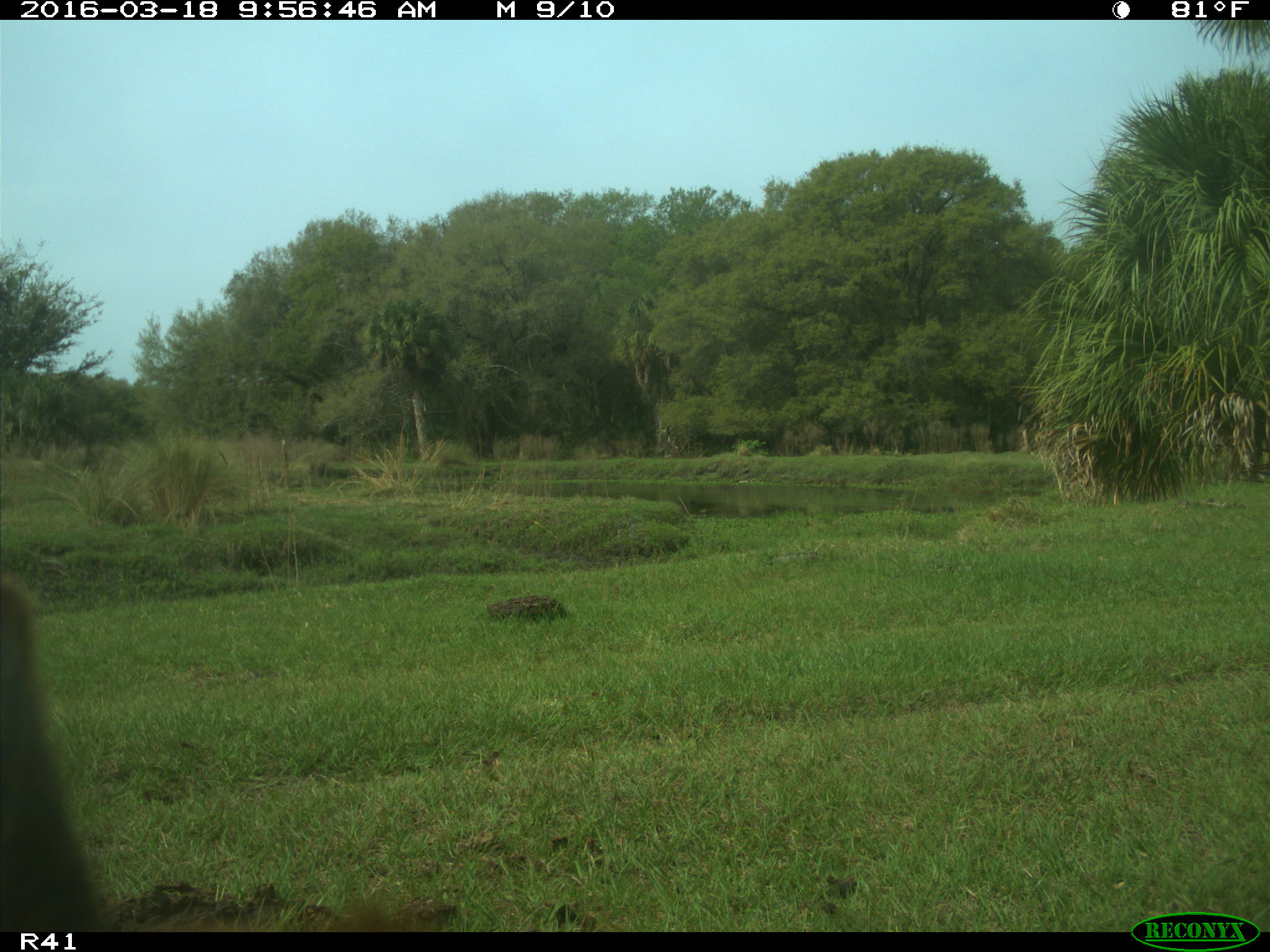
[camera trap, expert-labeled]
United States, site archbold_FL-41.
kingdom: Animalia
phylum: Chordata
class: Mammalia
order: Artiodactyla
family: Bovidae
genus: Bos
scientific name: Bos taurus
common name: domestic cow